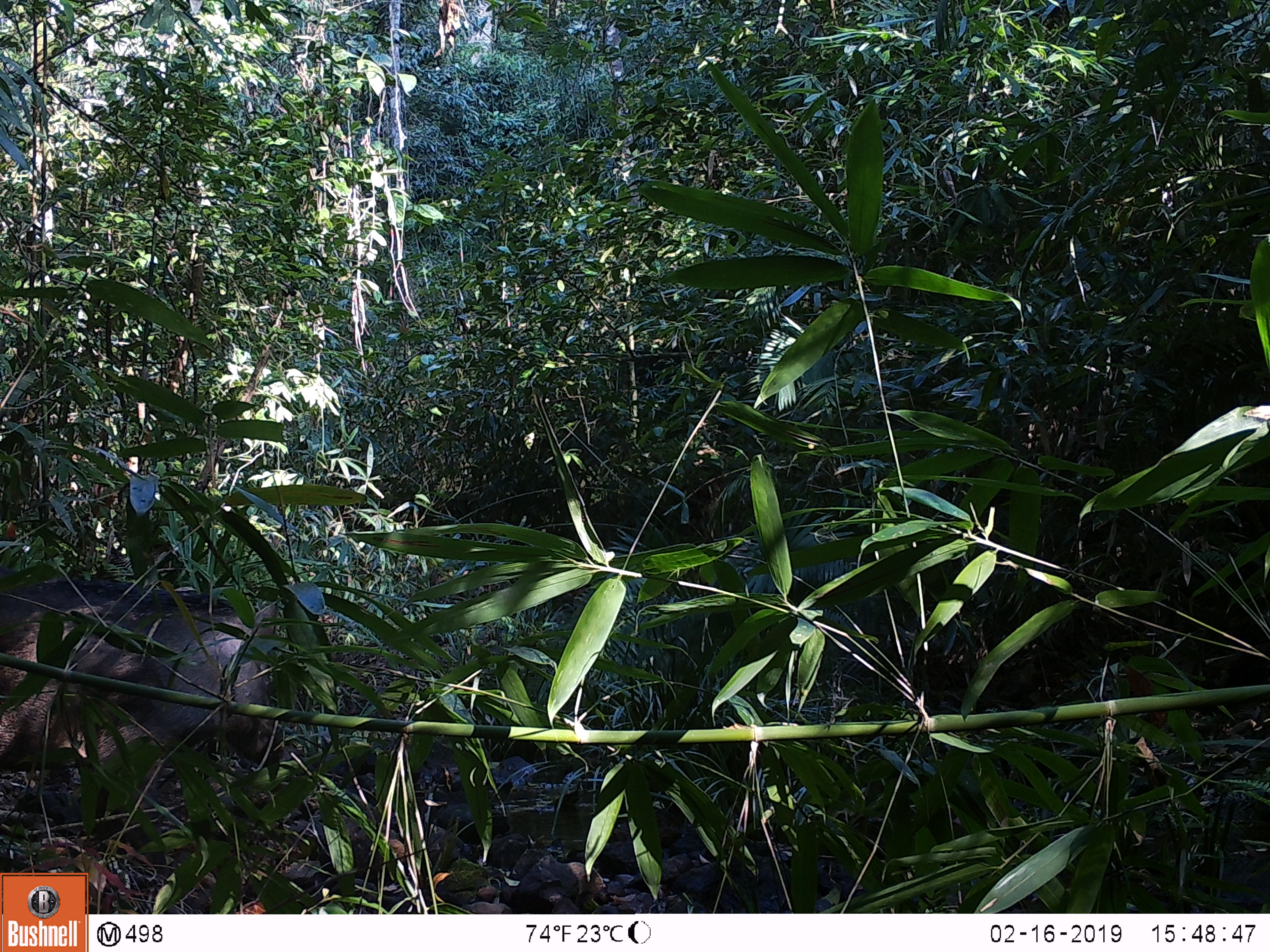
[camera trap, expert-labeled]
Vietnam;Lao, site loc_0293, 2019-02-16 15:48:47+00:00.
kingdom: Animalia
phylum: Chordata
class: Mammalia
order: Artiodactyla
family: Suidae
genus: Sus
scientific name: Sus scrofa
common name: eurasian wild pig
Eurasian wild pig (Sus scrofa). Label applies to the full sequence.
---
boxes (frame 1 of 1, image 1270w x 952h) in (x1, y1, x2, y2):
eurasian wild pig: (0, 566, 282, 871)